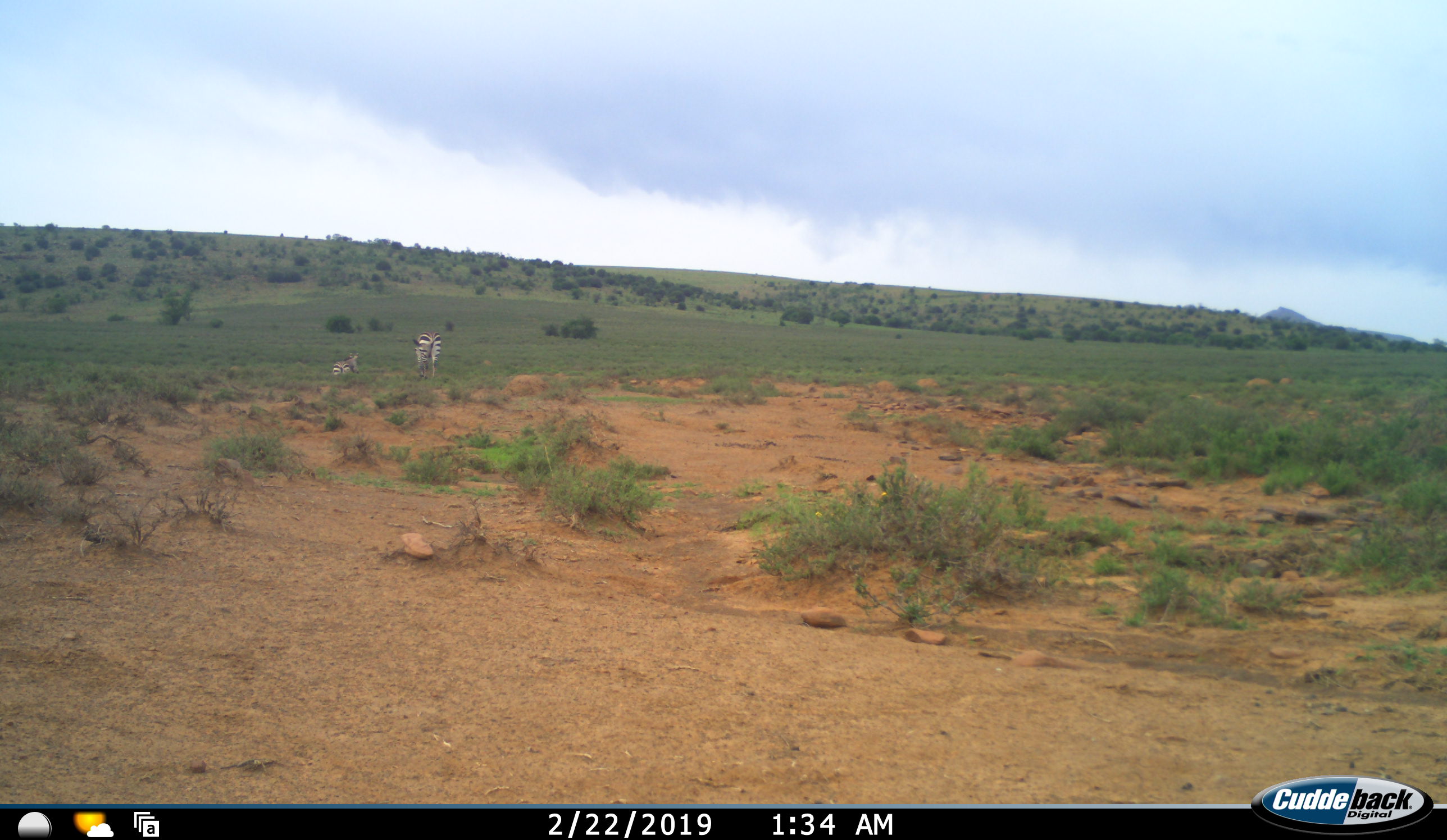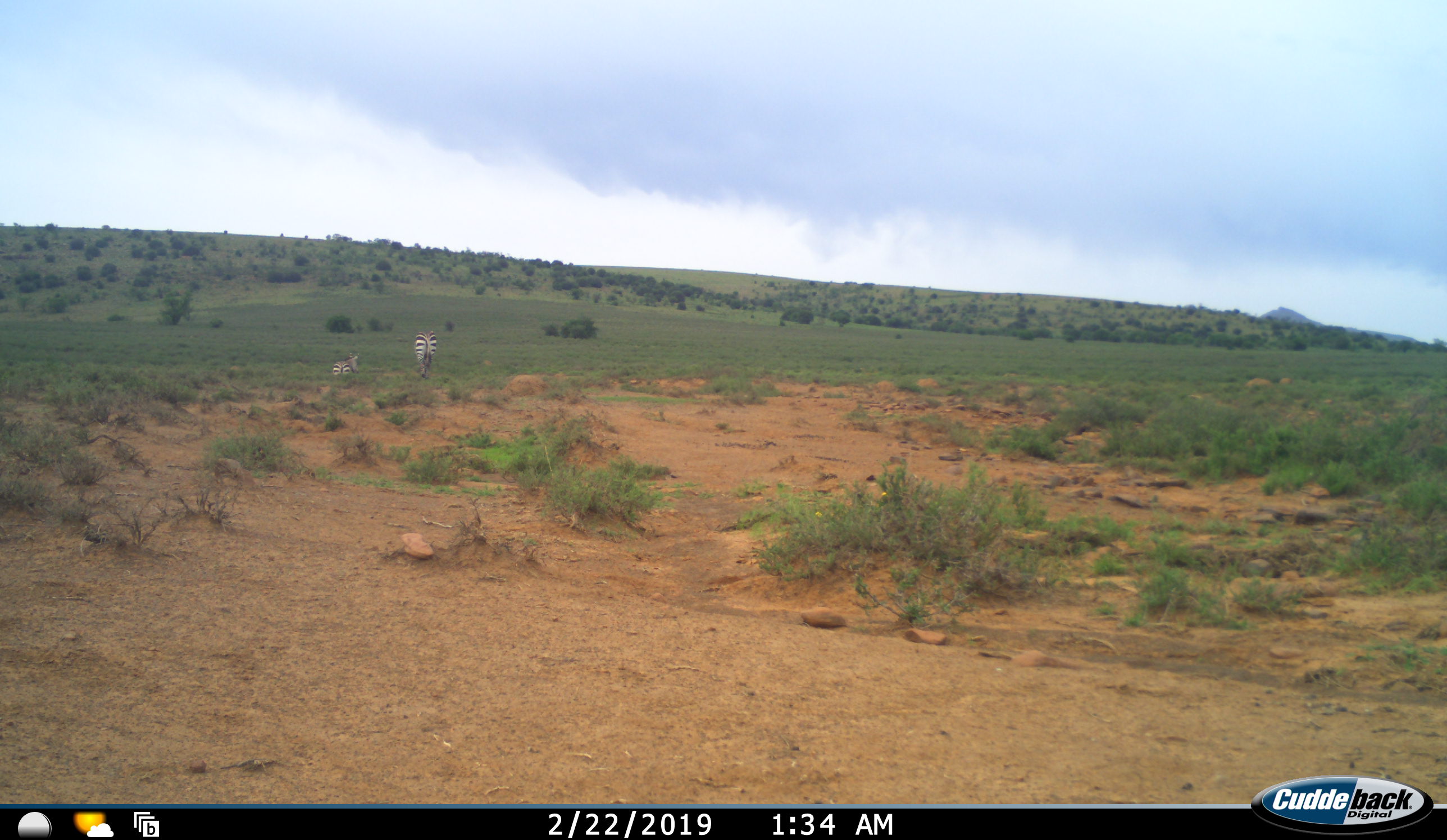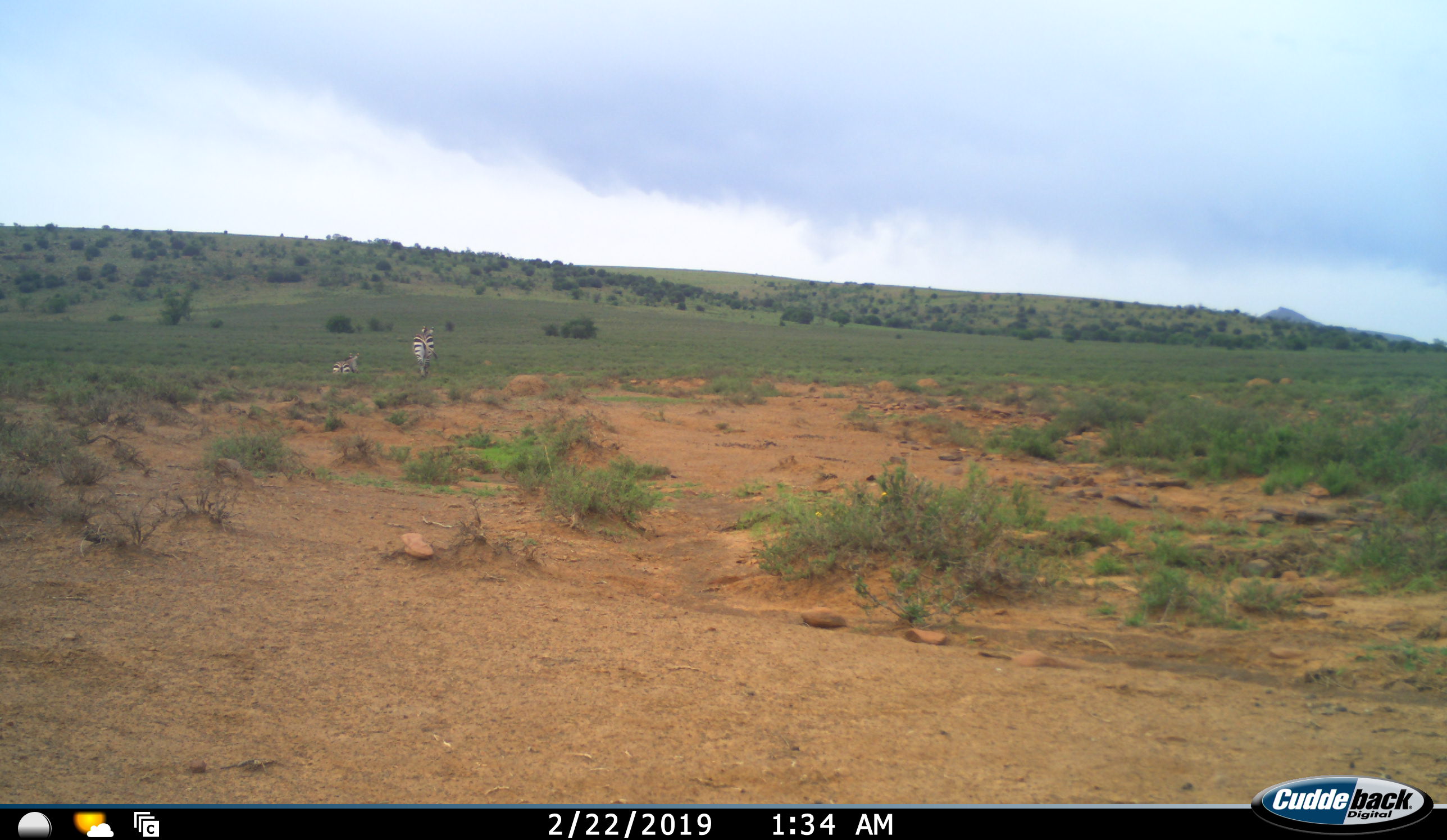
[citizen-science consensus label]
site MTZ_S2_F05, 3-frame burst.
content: unidentified animal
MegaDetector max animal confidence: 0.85